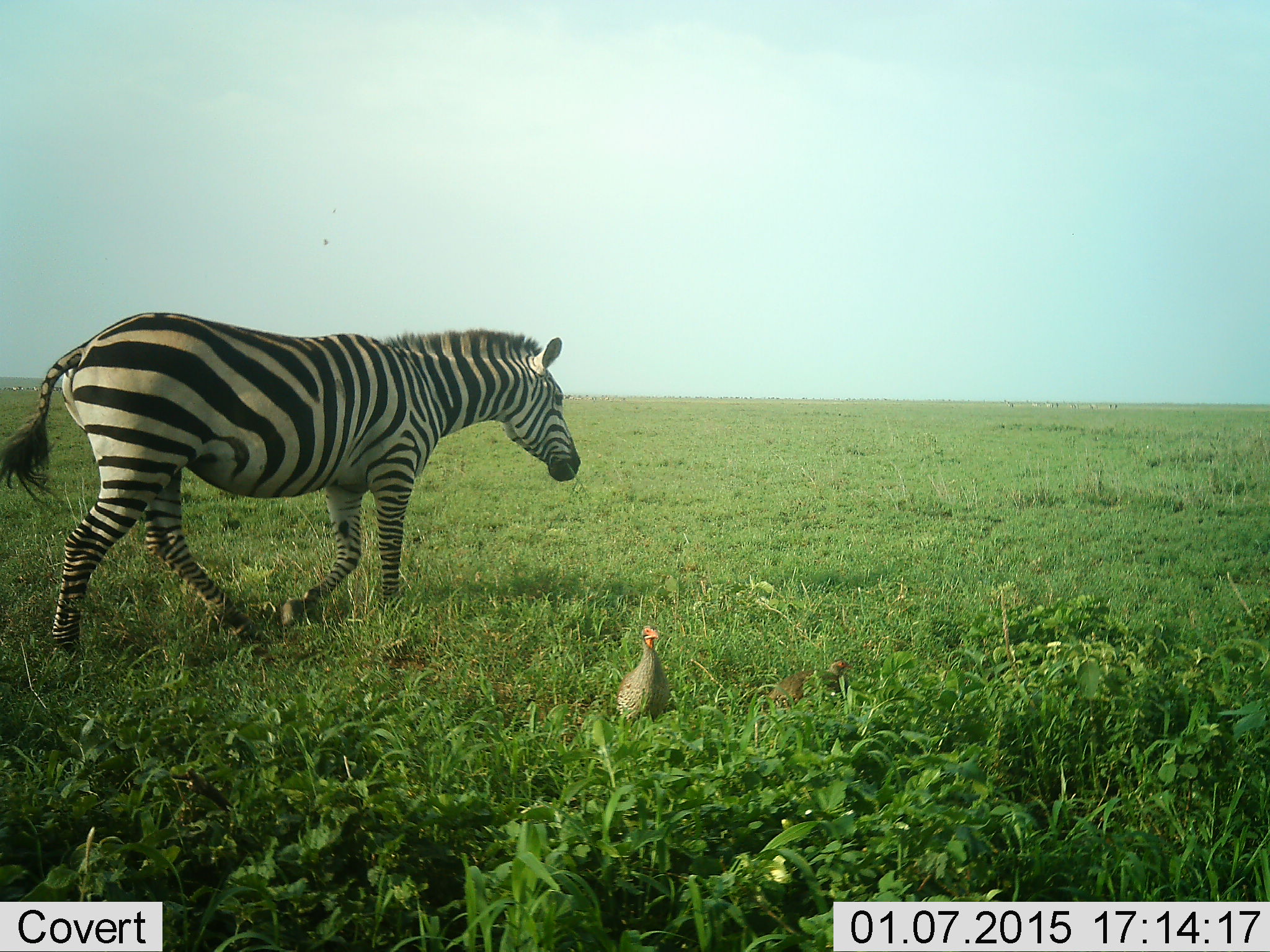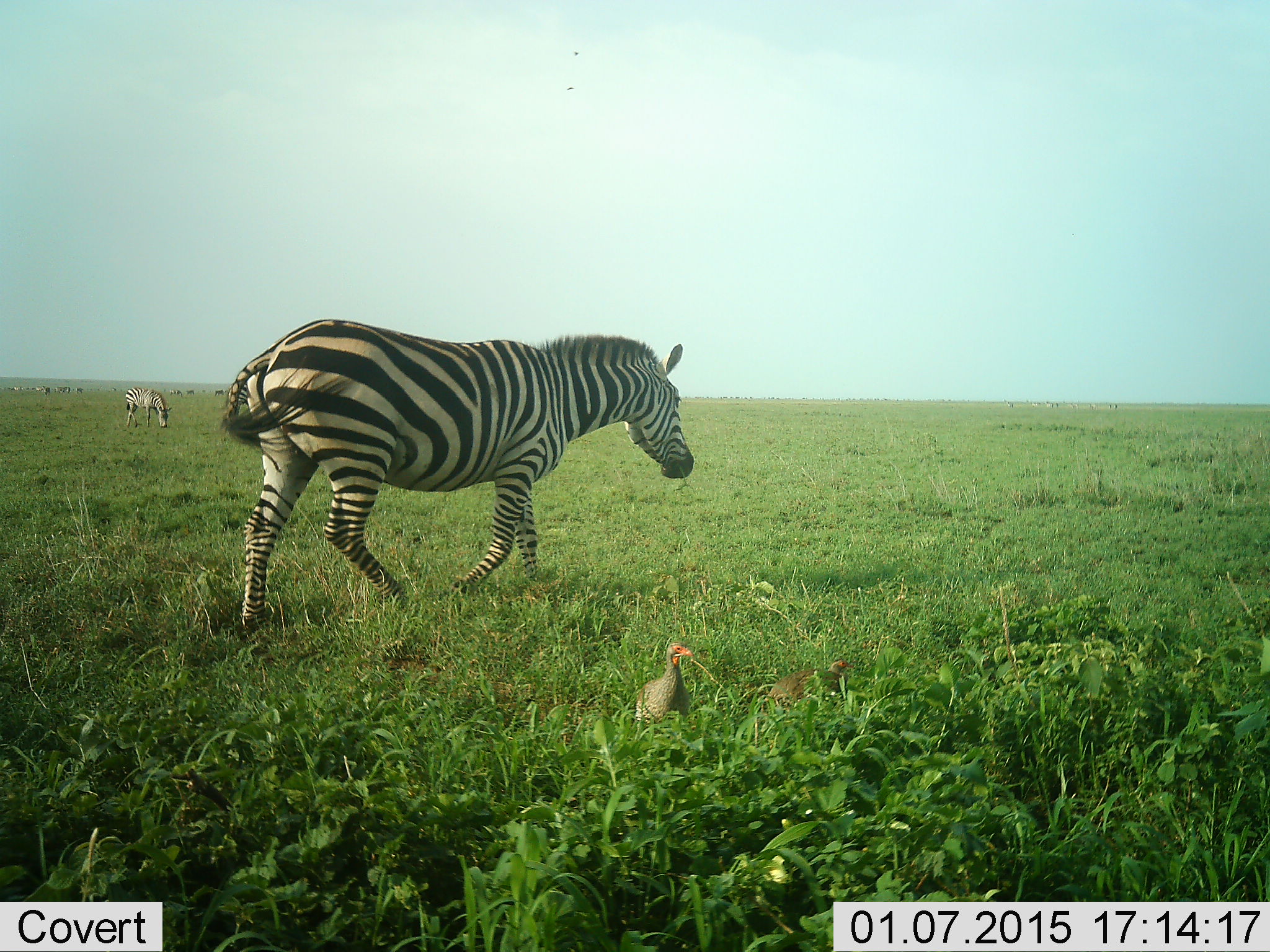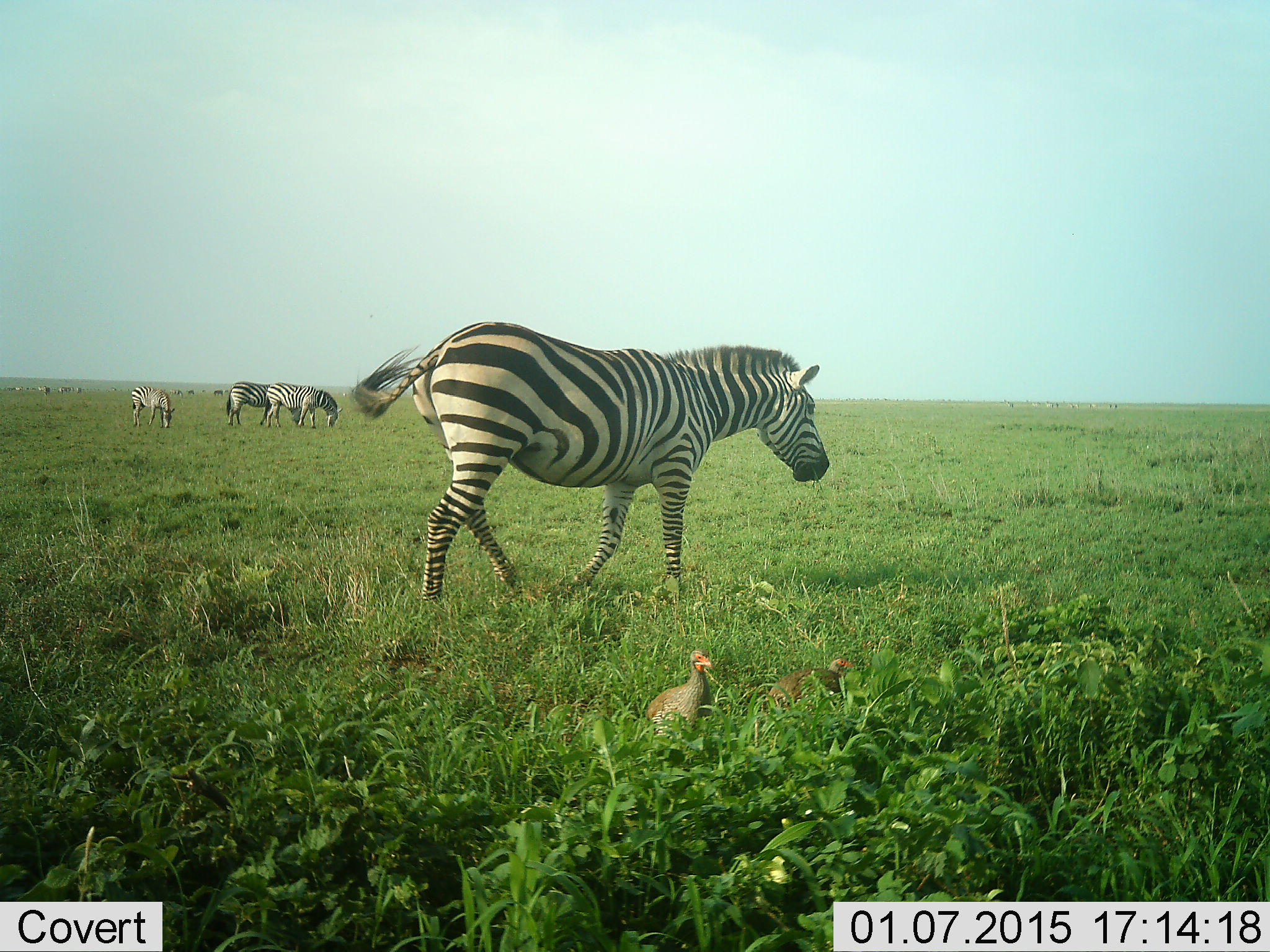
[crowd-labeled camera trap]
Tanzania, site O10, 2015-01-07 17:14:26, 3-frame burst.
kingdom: Animalia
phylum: Chordata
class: Aves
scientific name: Aves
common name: bird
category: otherbird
Otherbird (bird) (Aves), count 2. Behavior (volunteer vote fractions): standing 40%, resting 20%, moving 60%, interacting 0%. Young present (vote fraction): 0%. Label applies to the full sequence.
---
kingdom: Animalia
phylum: Chordata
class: Mammalia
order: Perissodactyla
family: Equidae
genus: Equus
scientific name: Equus quagga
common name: plains zebra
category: zebra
Zebra (plains zebra) (Equus quagga), count 2. Behavior (volunteer vote fractions): standing 29%, resting 0%, moving 95%, interacting 5%. Young present (vote fraction): 0%. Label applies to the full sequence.